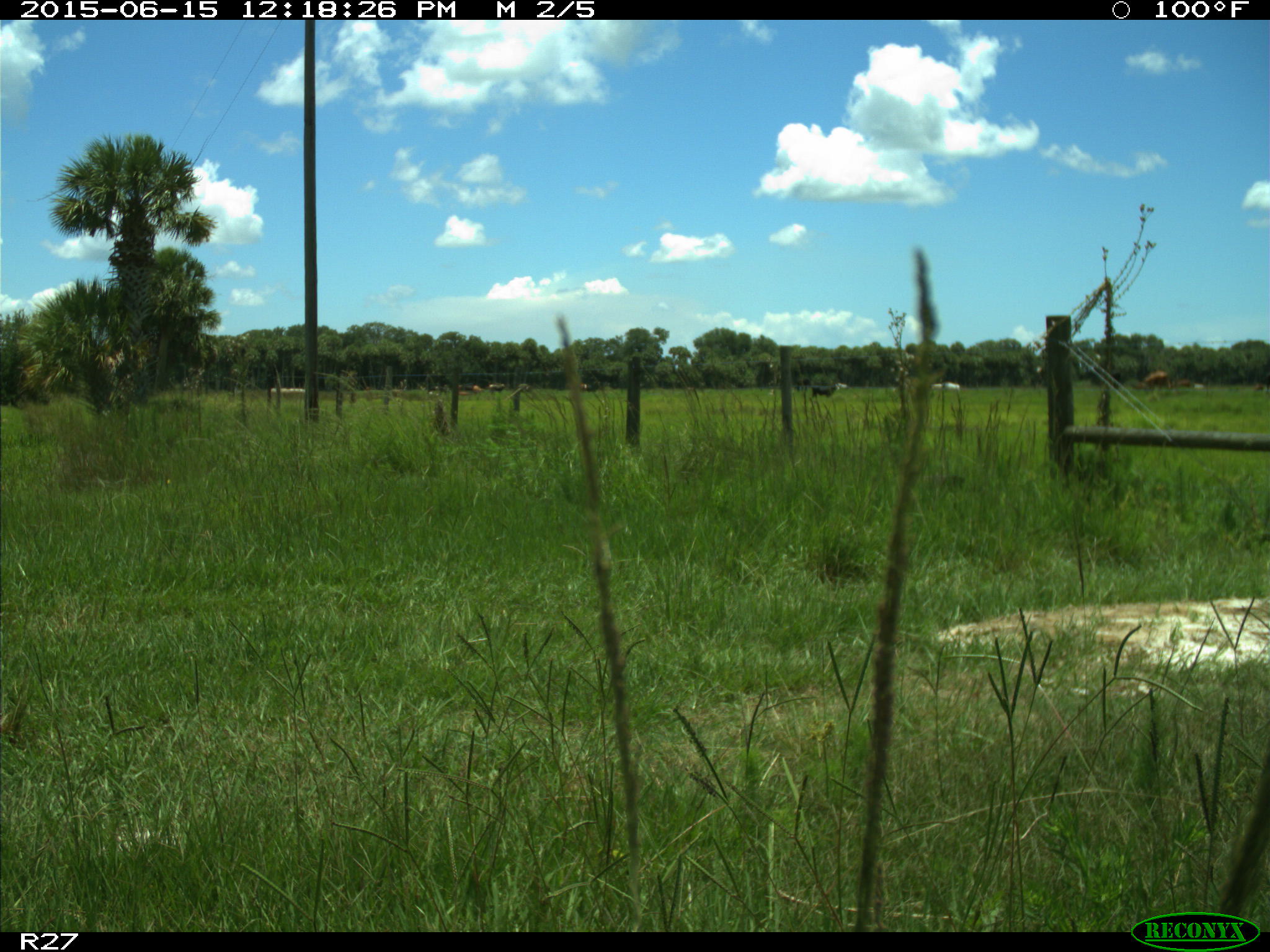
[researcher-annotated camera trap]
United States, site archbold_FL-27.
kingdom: Animalia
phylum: Chordata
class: Mammalia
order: Artiodactyla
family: Bovidae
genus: Bos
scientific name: Bos taurus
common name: domestic cow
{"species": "Bos taurus (domestic cow)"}